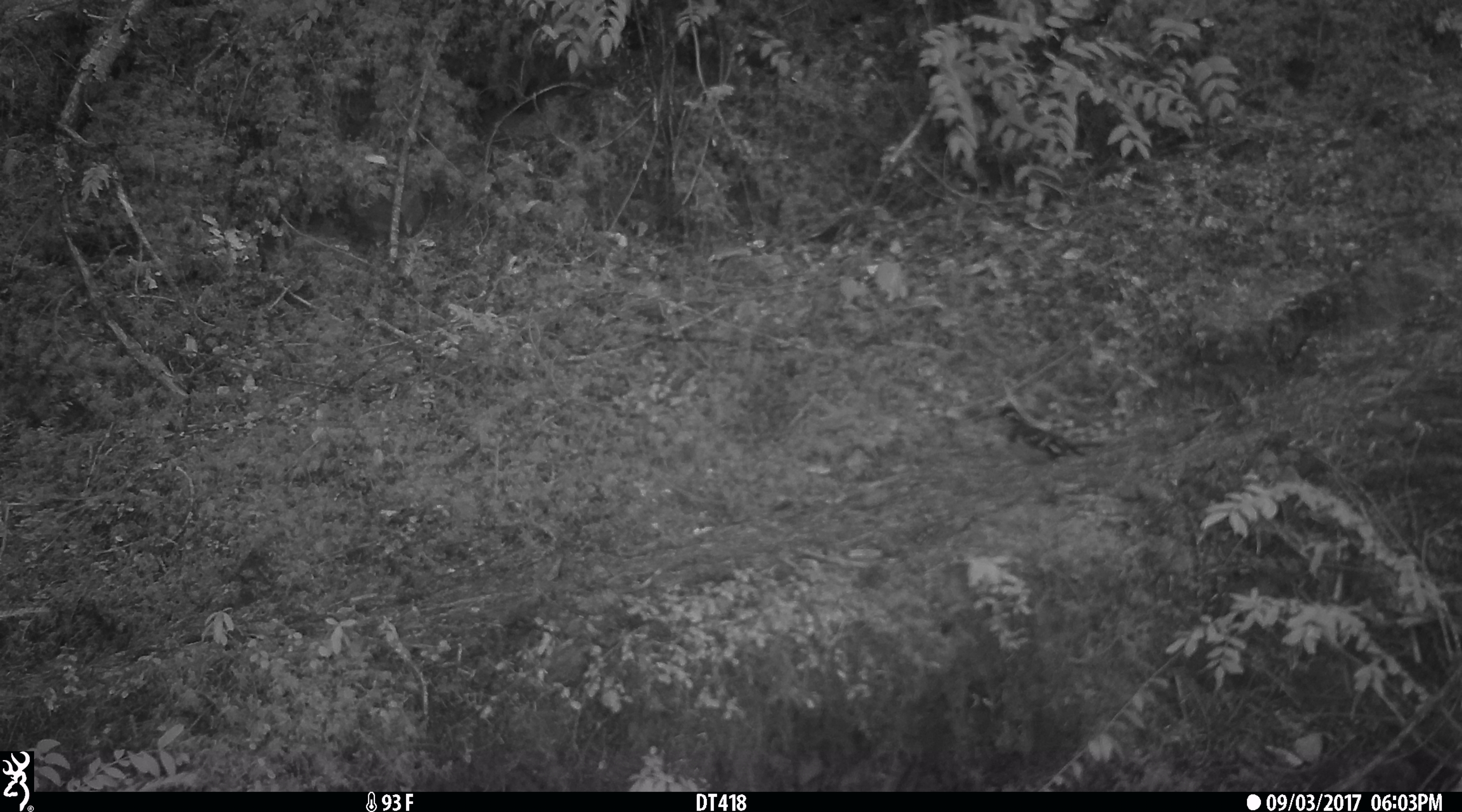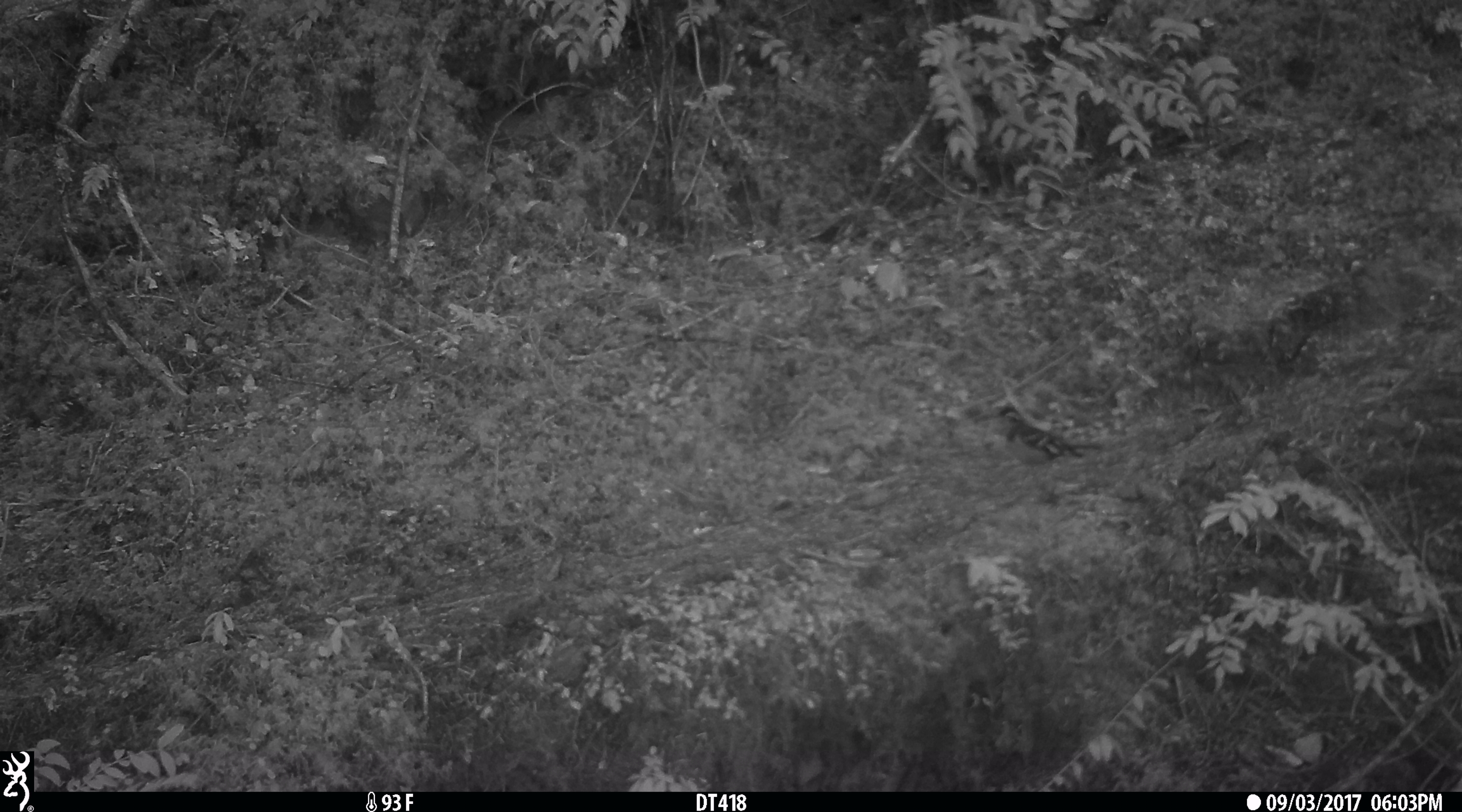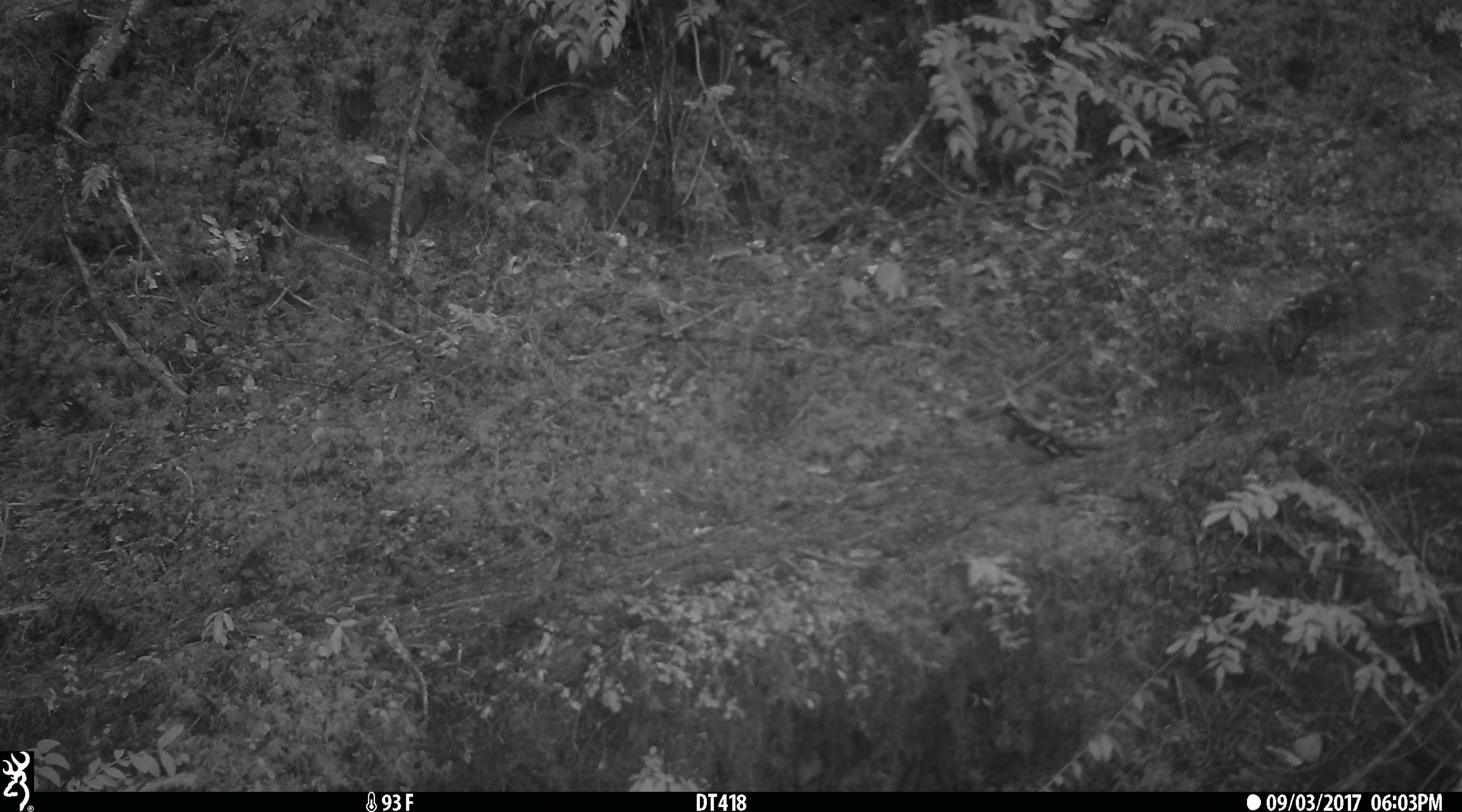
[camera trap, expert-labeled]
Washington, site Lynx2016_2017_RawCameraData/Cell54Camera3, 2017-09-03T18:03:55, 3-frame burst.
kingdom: Animalia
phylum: Chordata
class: Aves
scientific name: Aves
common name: birds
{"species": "Aves (birds)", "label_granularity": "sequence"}